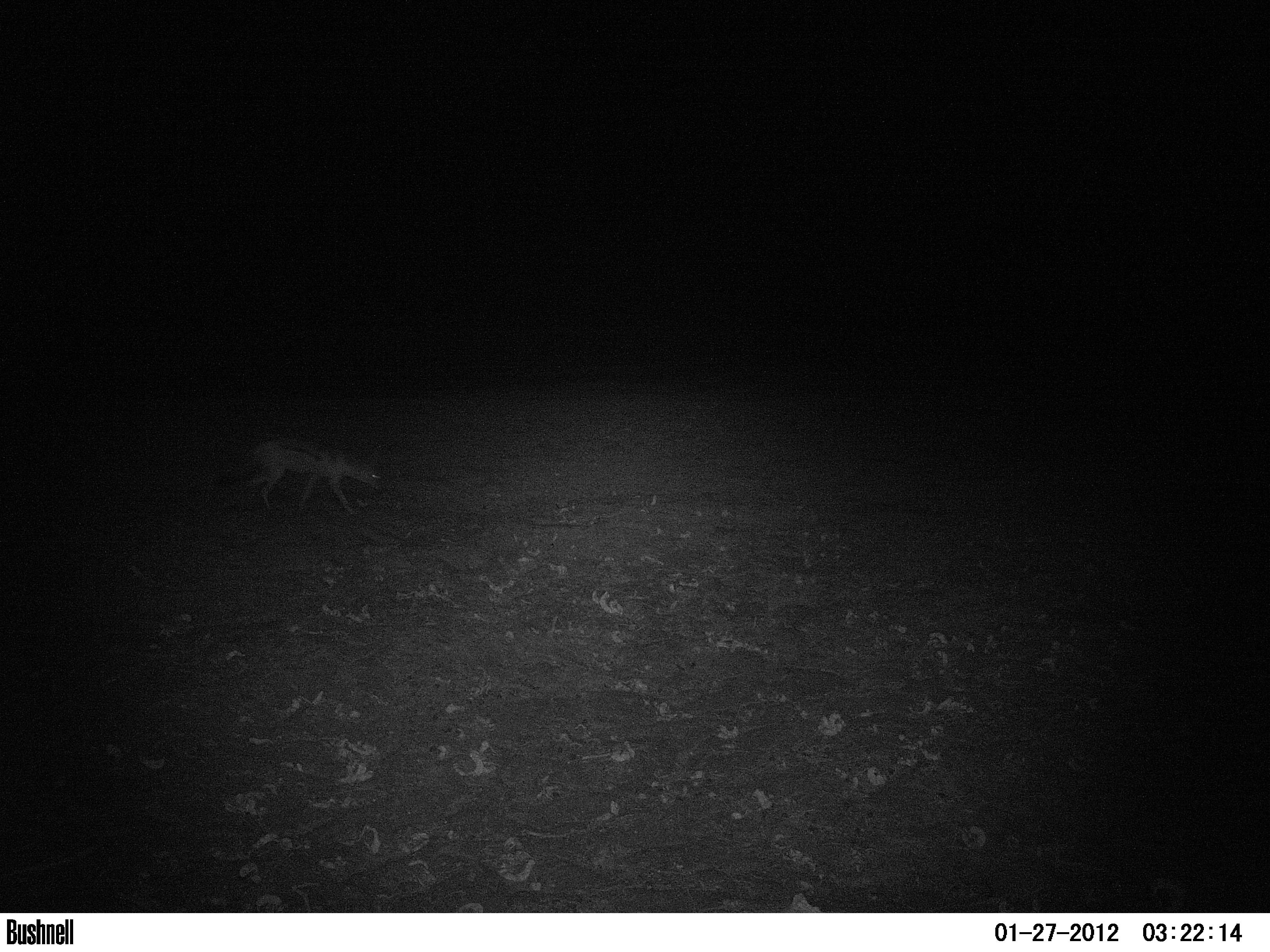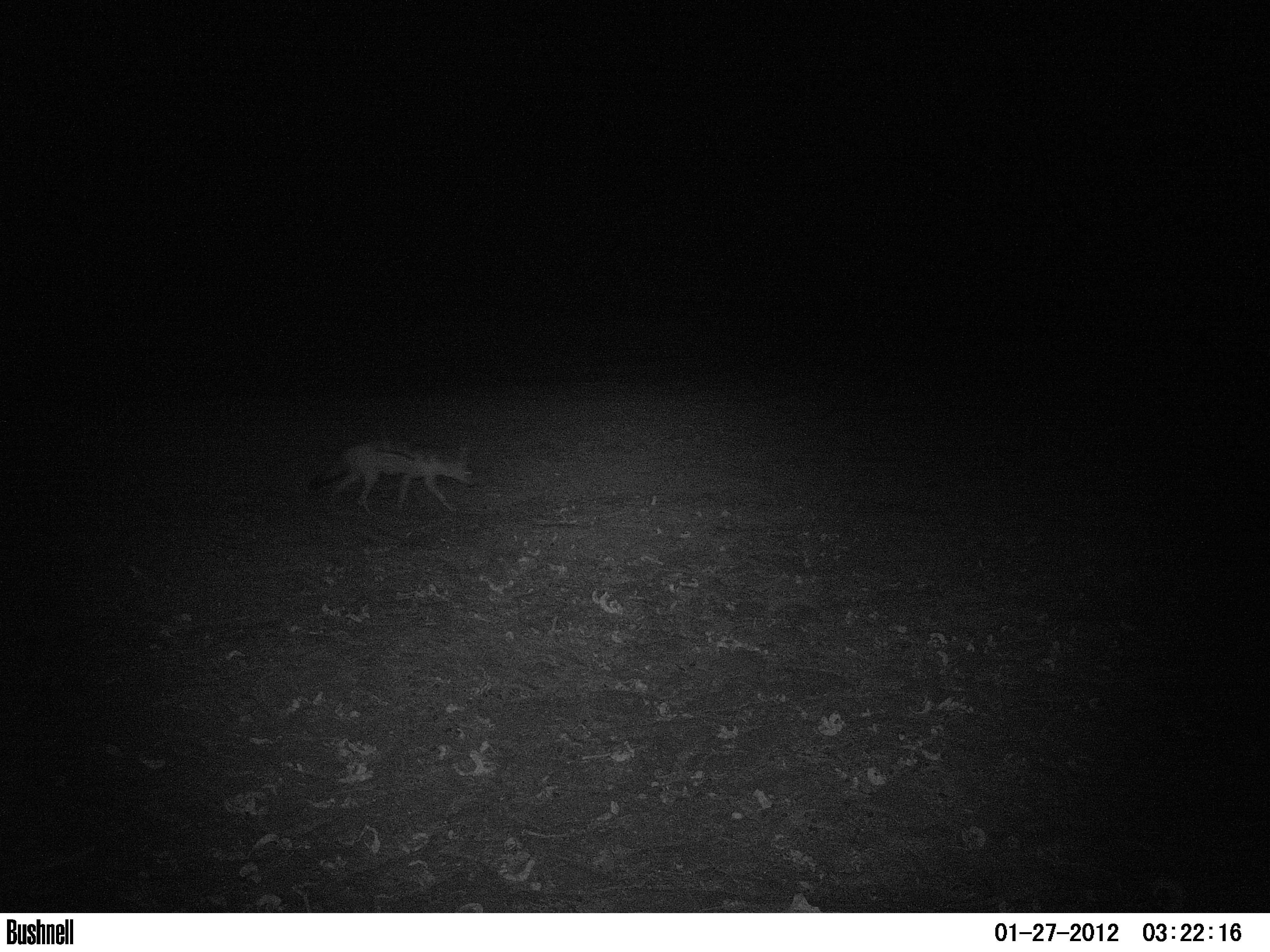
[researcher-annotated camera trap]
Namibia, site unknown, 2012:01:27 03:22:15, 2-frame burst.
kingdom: Animalia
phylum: Chordata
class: Mammalia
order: Carnivora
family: Canidae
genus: Lupulella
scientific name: Lupulella mesomelas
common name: black-backed jackal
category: canis mesomelas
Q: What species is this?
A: Canis mesomelas (black-backed jackal) (Lupulella mesomelas).